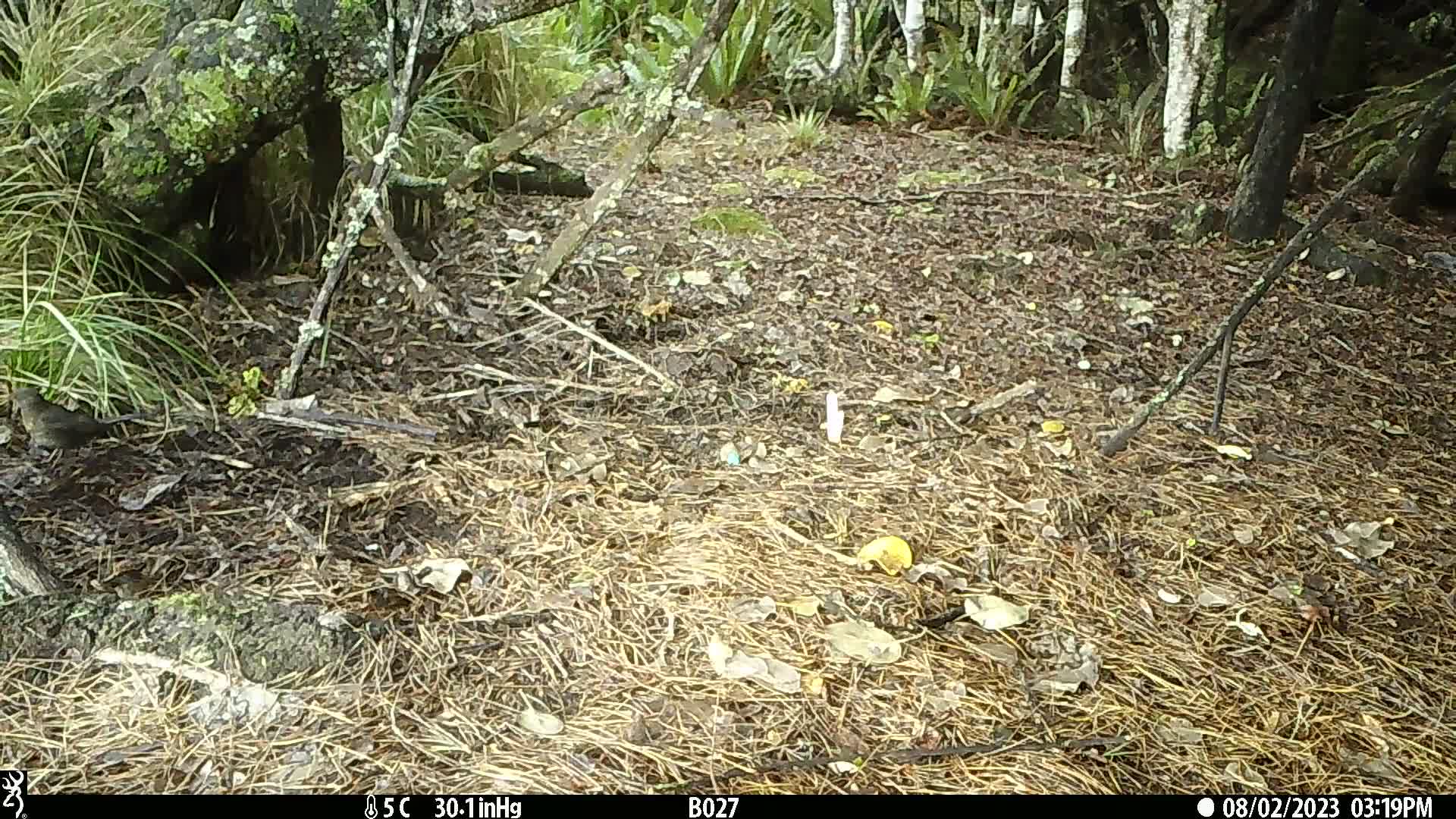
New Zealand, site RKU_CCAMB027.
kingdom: Animalia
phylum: Chordata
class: Aves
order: Passeriformes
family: Turdidae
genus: Turdus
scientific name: Turdus merula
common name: eurasian blackbird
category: blackbird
Blackbird (eurasian blackbird) (Turdus merula).